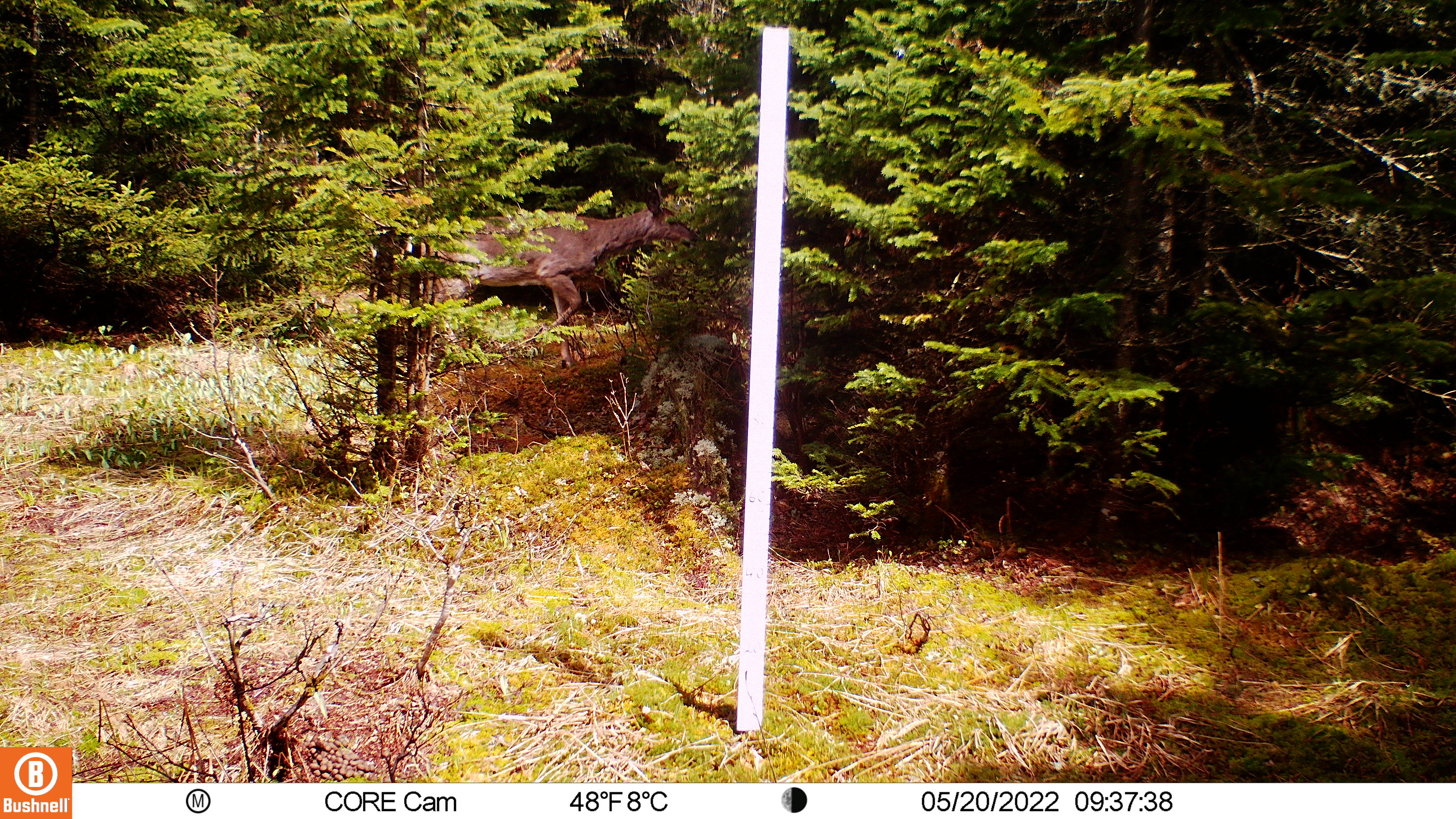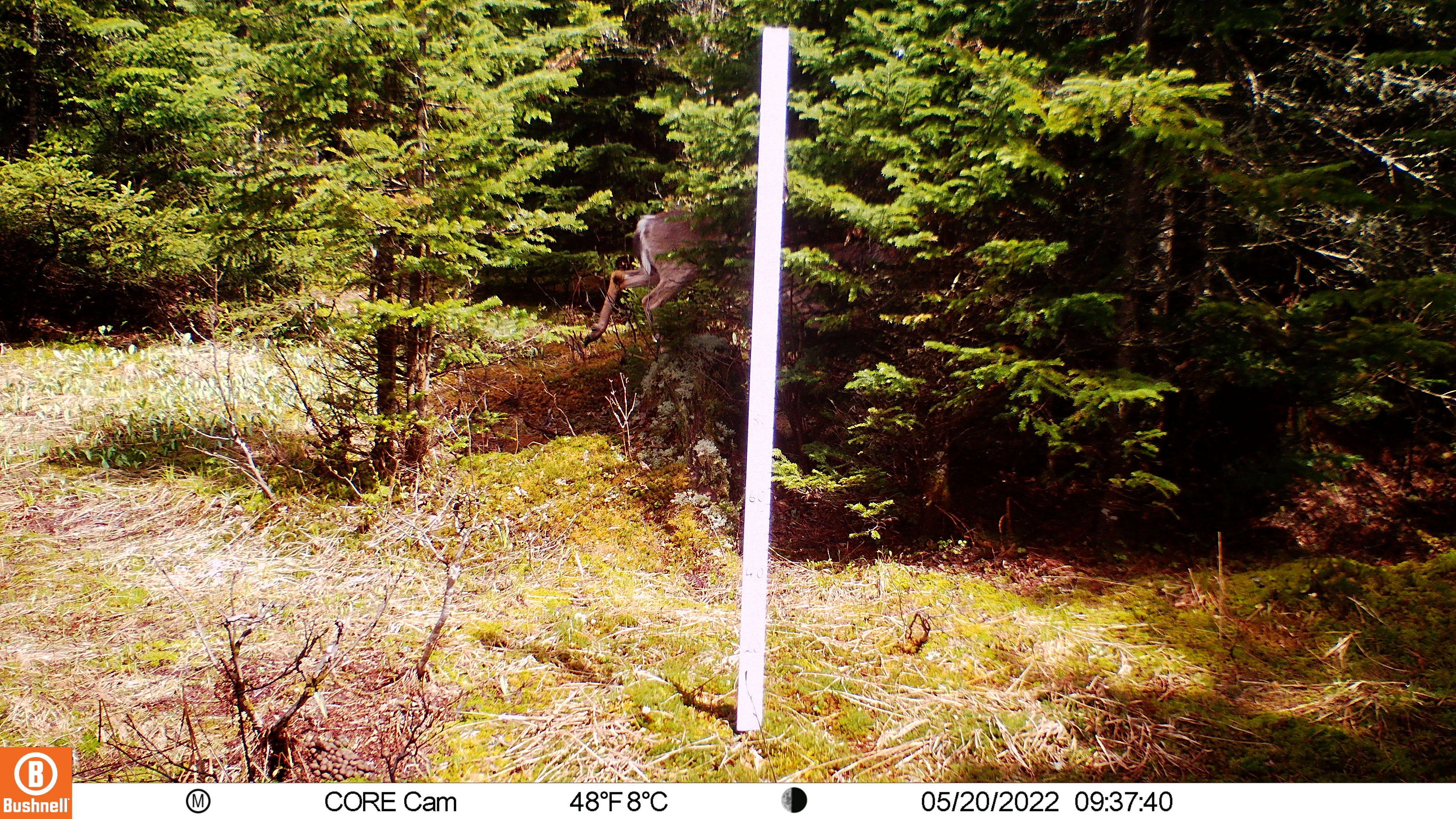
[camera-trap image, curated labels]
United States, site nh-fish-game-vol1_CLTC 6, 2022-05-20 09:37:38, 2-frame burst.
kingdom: Animalia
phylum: Chordata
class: Mammalia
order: Artiodactyla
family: Cervidae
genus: Odocoileus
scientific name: Odocoileus virginianus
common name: white-tailed deer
White-tailed deer (Odocoileus virginianus).